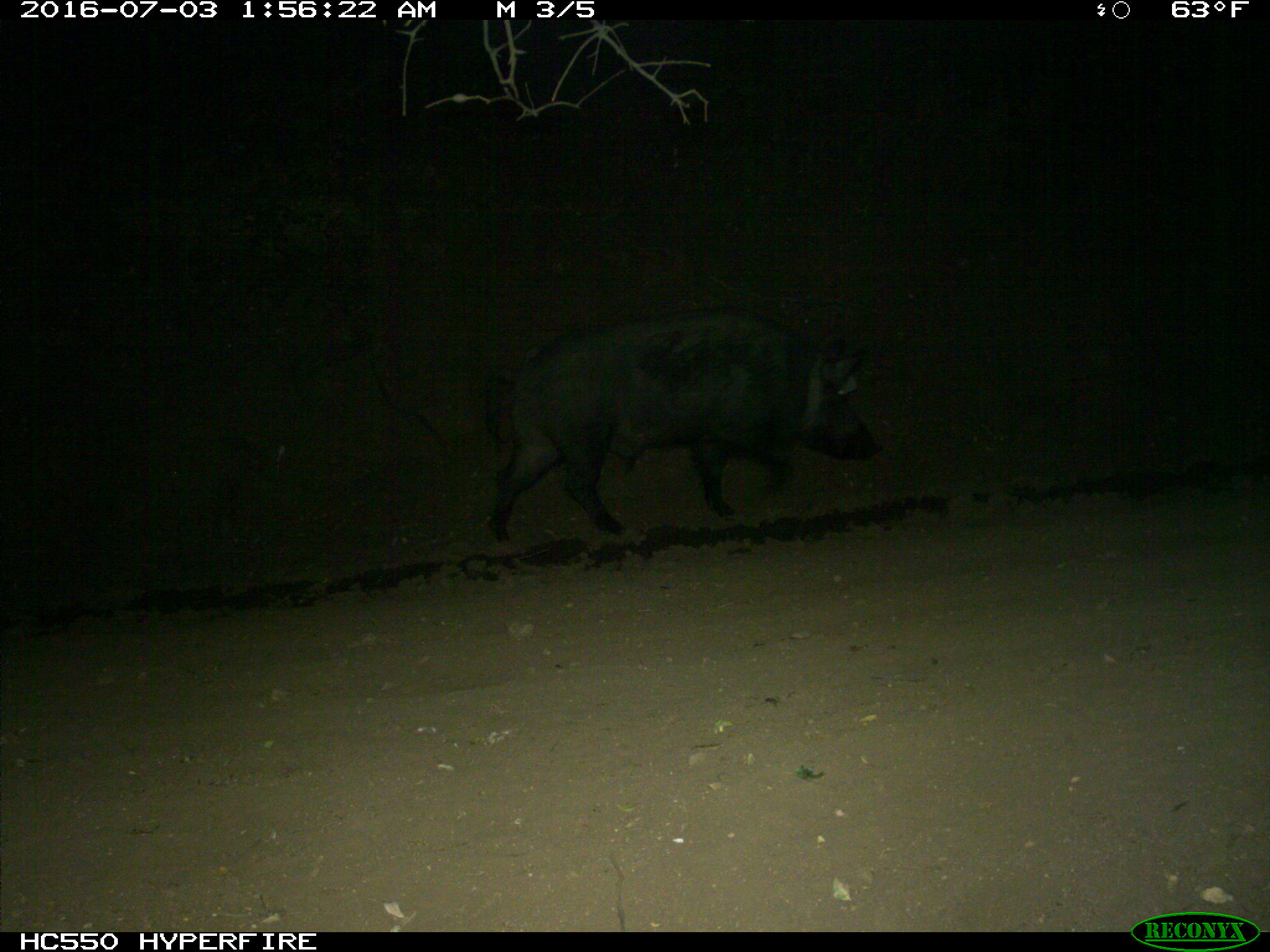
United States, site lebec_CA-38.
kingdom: Animalia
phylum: Chordata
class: Mammalia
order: Artiodactyla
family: Suidae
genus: Sus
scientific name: Sus scrofa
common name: wild boar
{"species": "Sus scrofa (wild boar)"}